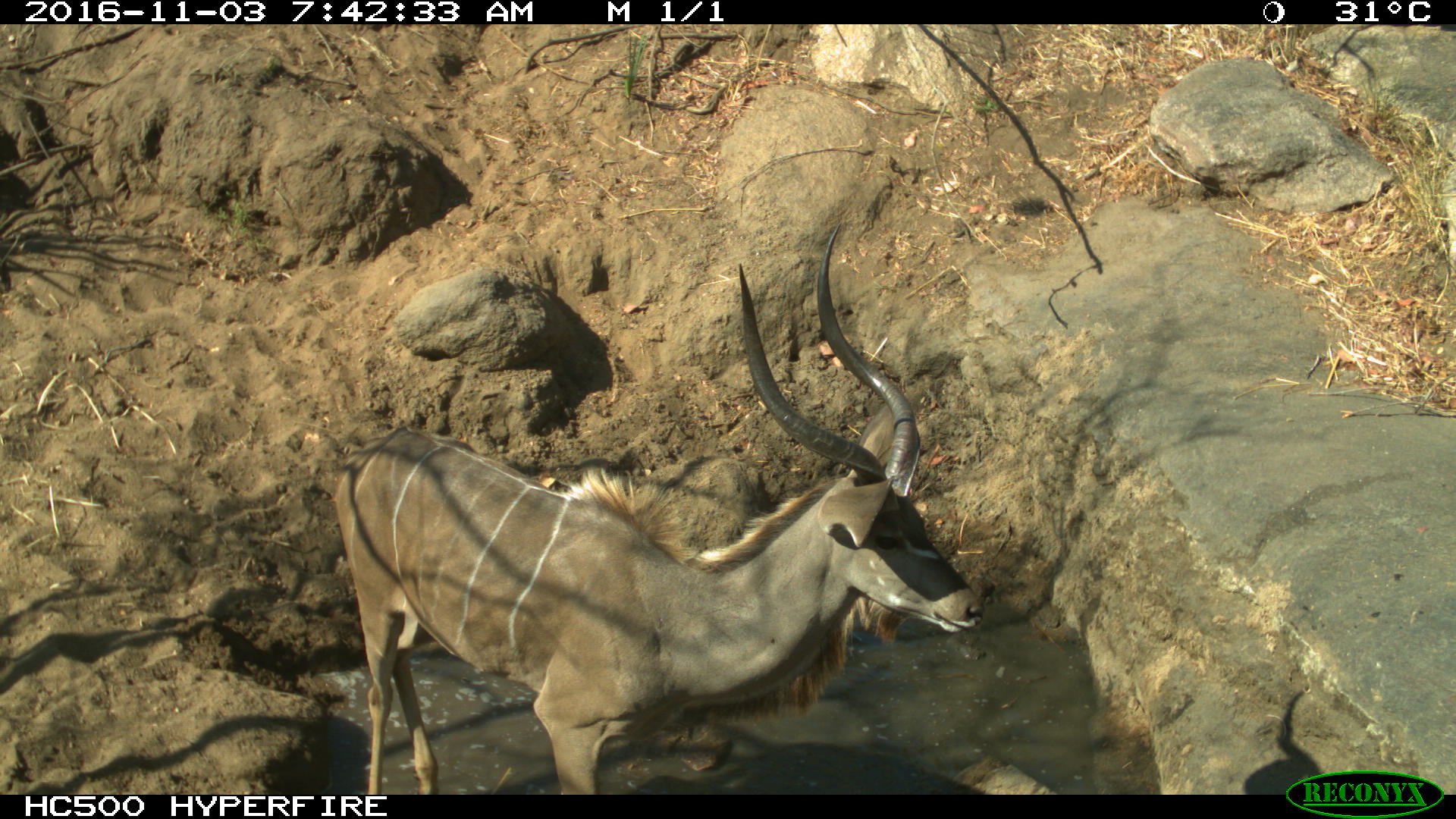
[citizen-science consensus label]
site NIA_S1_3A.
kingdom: Animalia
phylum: Chordata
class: Mammalia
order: Artiodactyla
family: Bovidae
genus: Tragelaphus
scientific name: Tragelaphus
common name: kudu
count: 1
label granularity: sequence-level